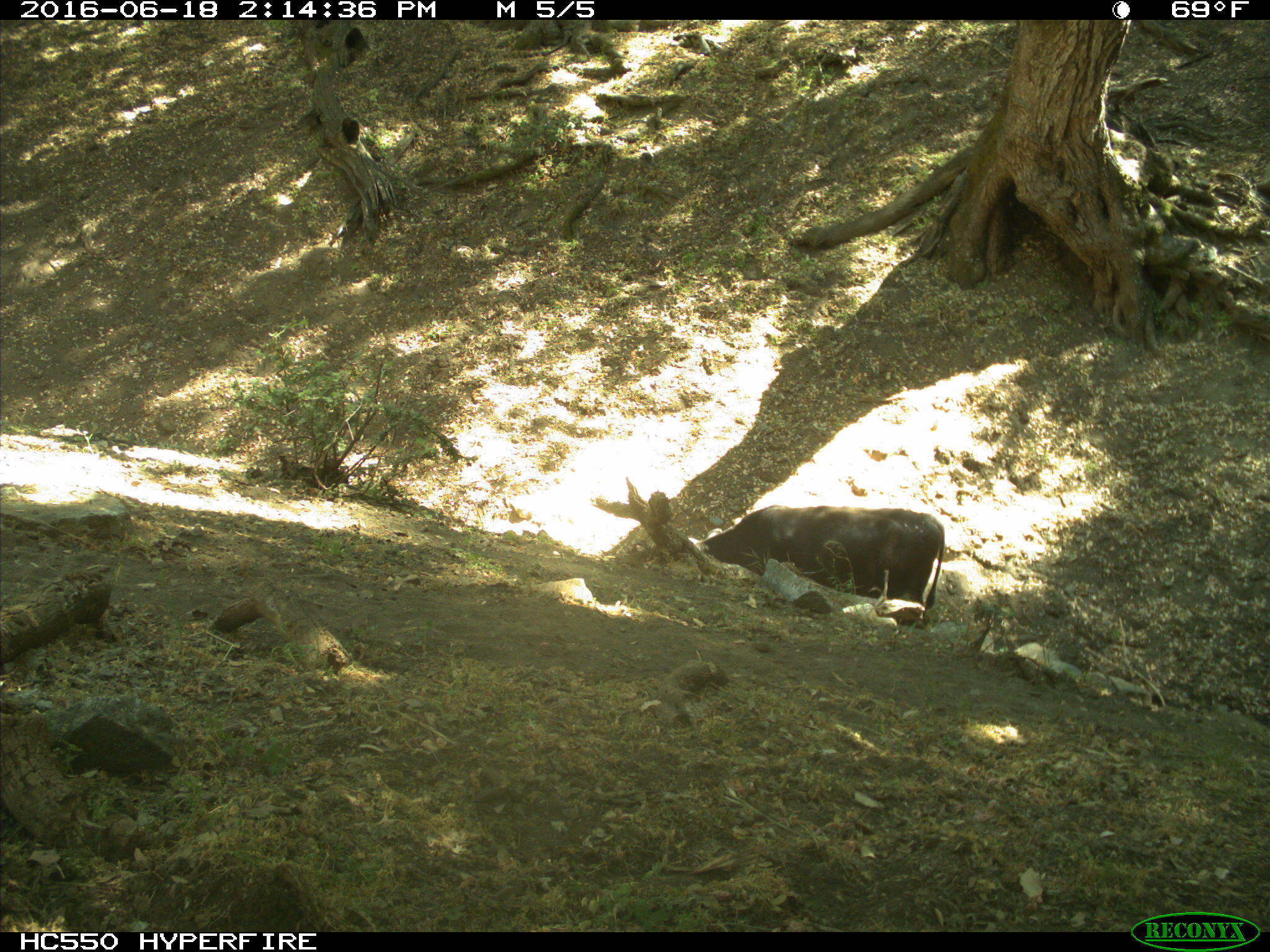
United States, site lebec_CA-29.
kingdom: Animalia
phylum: Chordata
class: Mammalia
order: Artiodactyla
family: Bovidae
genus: Bos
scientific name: Bos taurus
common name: domestic cow